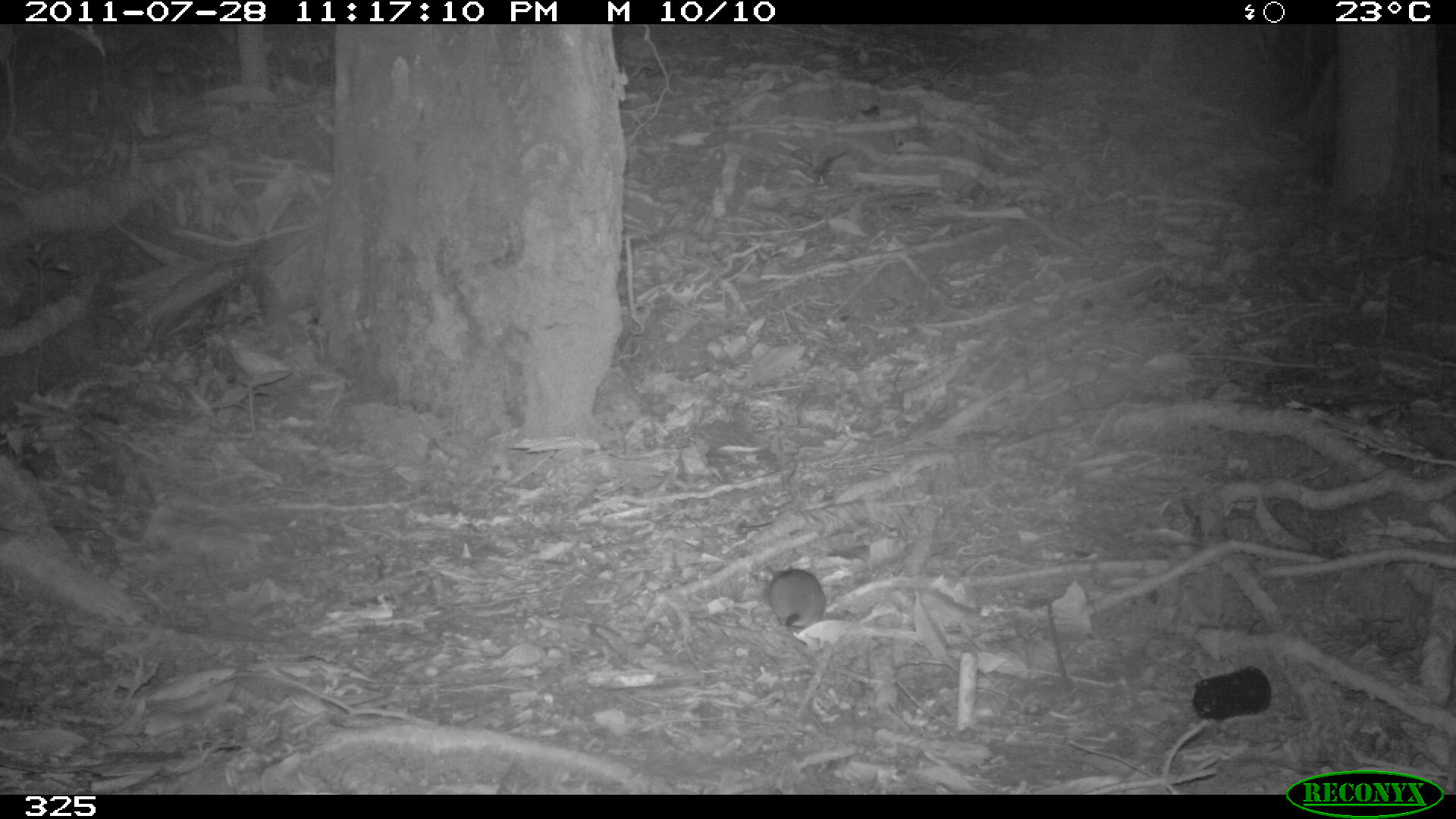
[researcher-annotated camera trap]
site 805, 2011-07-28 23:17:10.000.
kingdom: Animalia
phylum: Chordata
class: Mammalia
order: Rodentia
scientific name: Rodentia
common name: rodents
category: unknown rodent